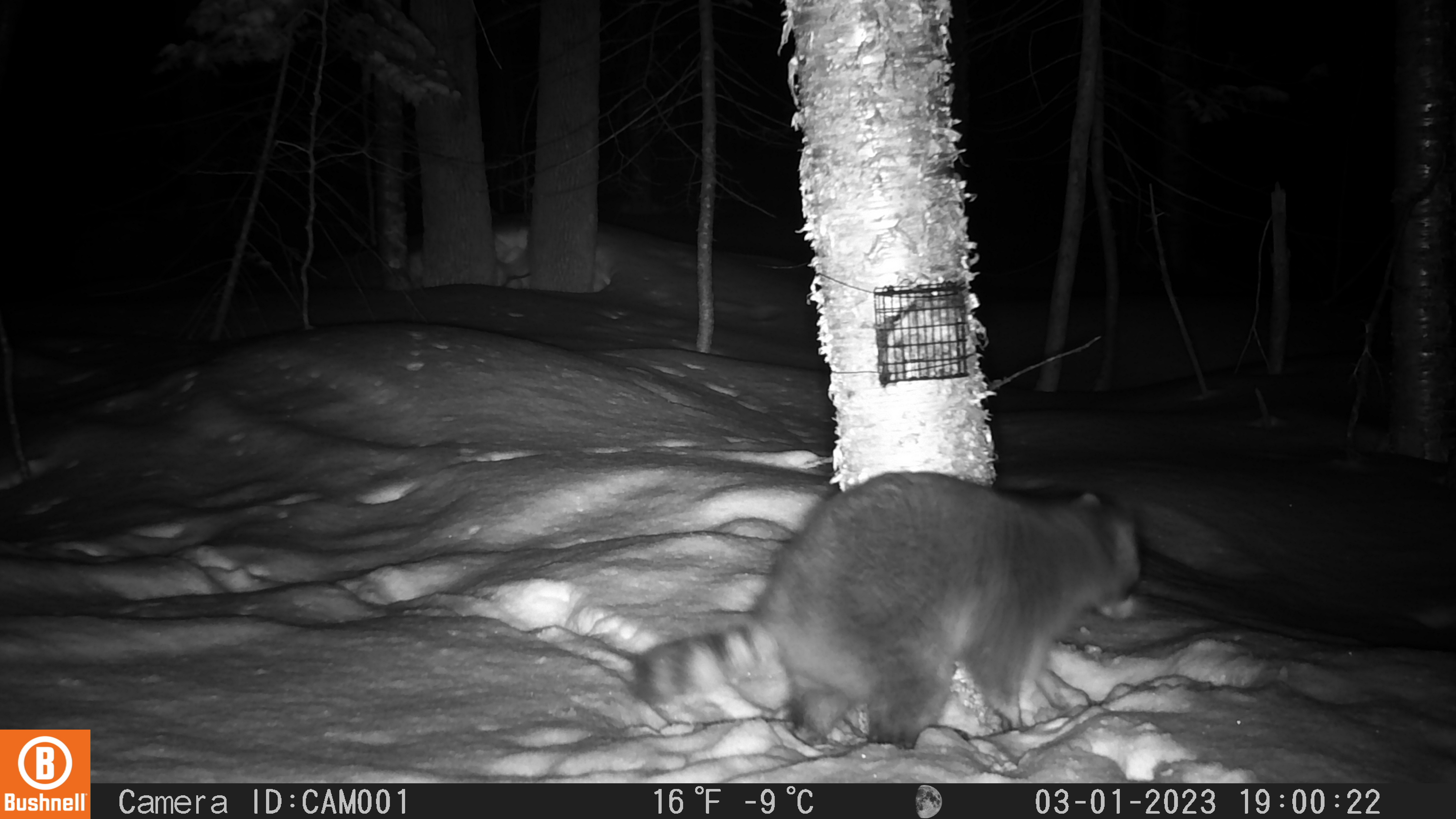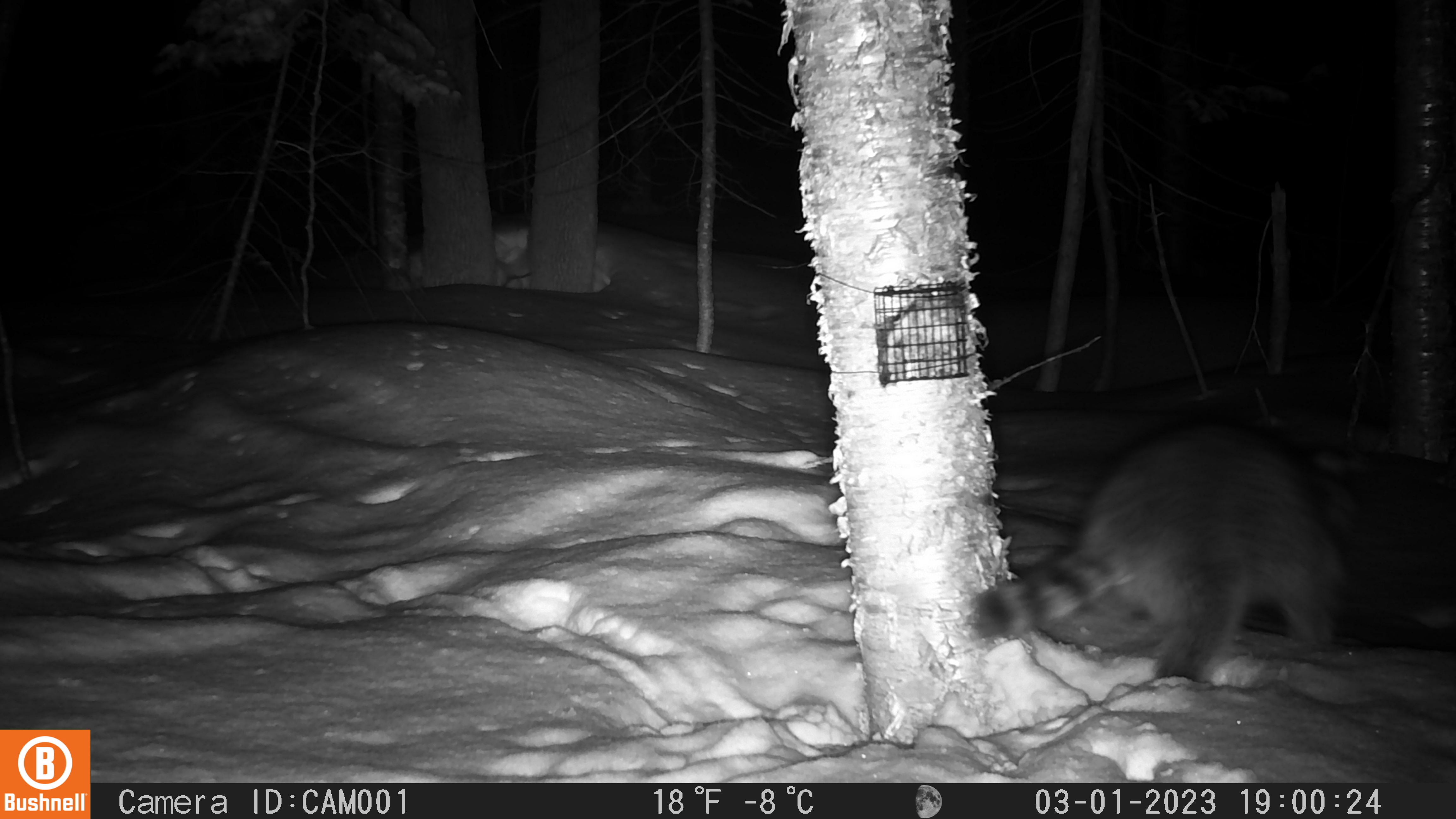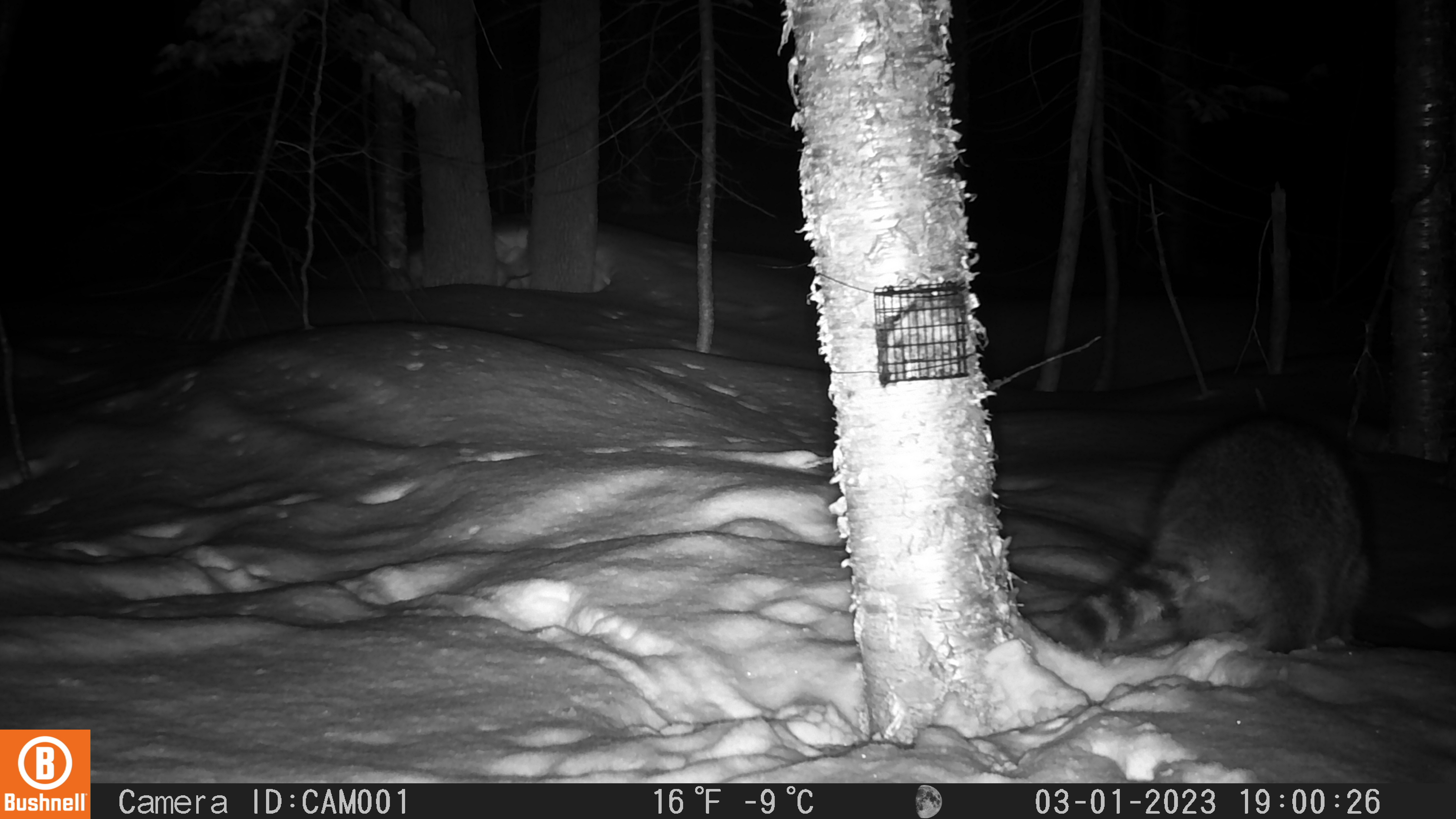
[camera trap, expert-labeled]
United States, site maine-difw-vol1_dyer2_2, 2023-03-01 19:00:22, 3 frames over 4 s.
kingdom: Animalia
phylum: Chordata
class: Mammalia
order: Carnivora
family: Procyonidae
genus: Procyon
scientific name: Procyon lotor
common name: raccoon